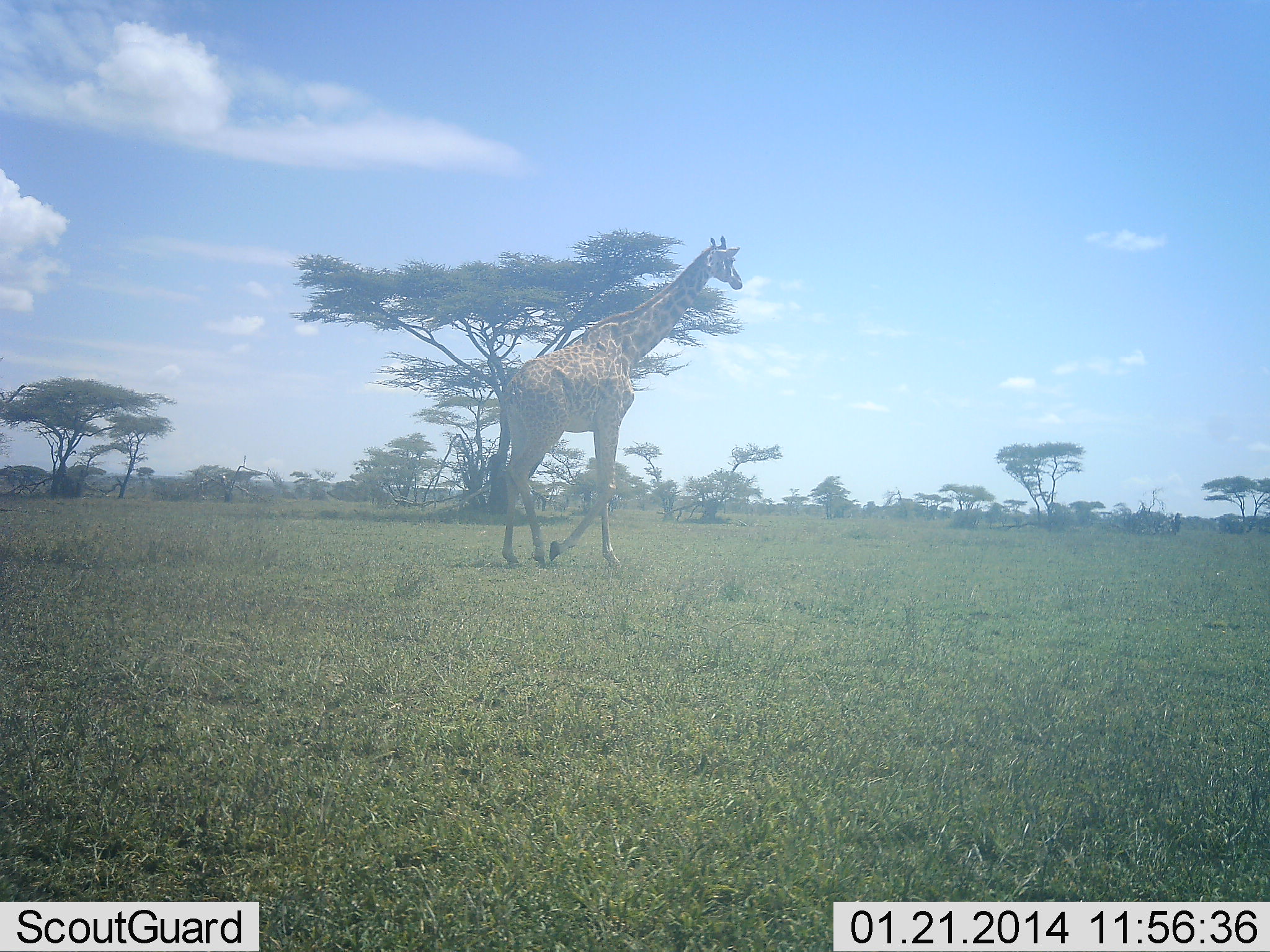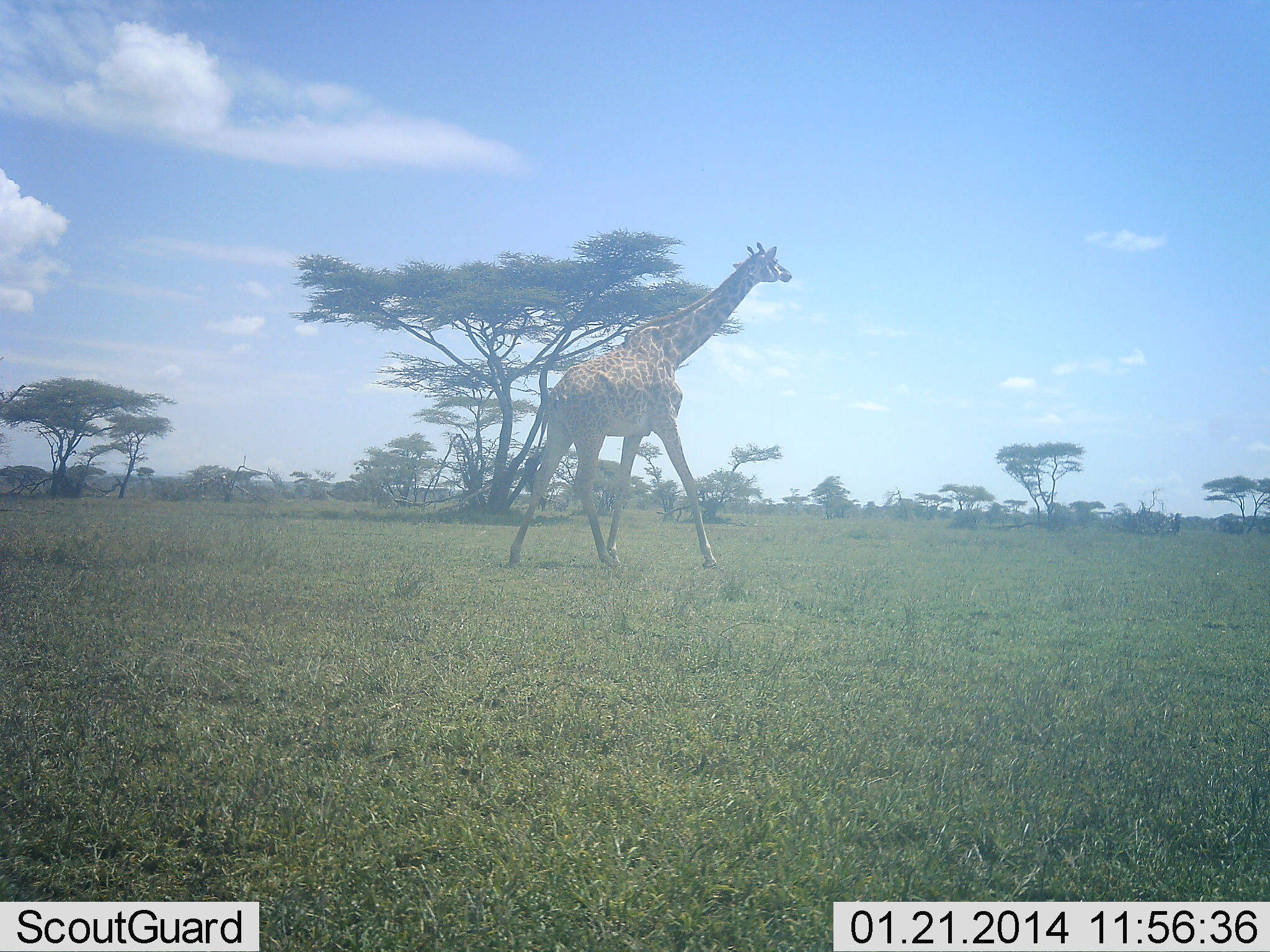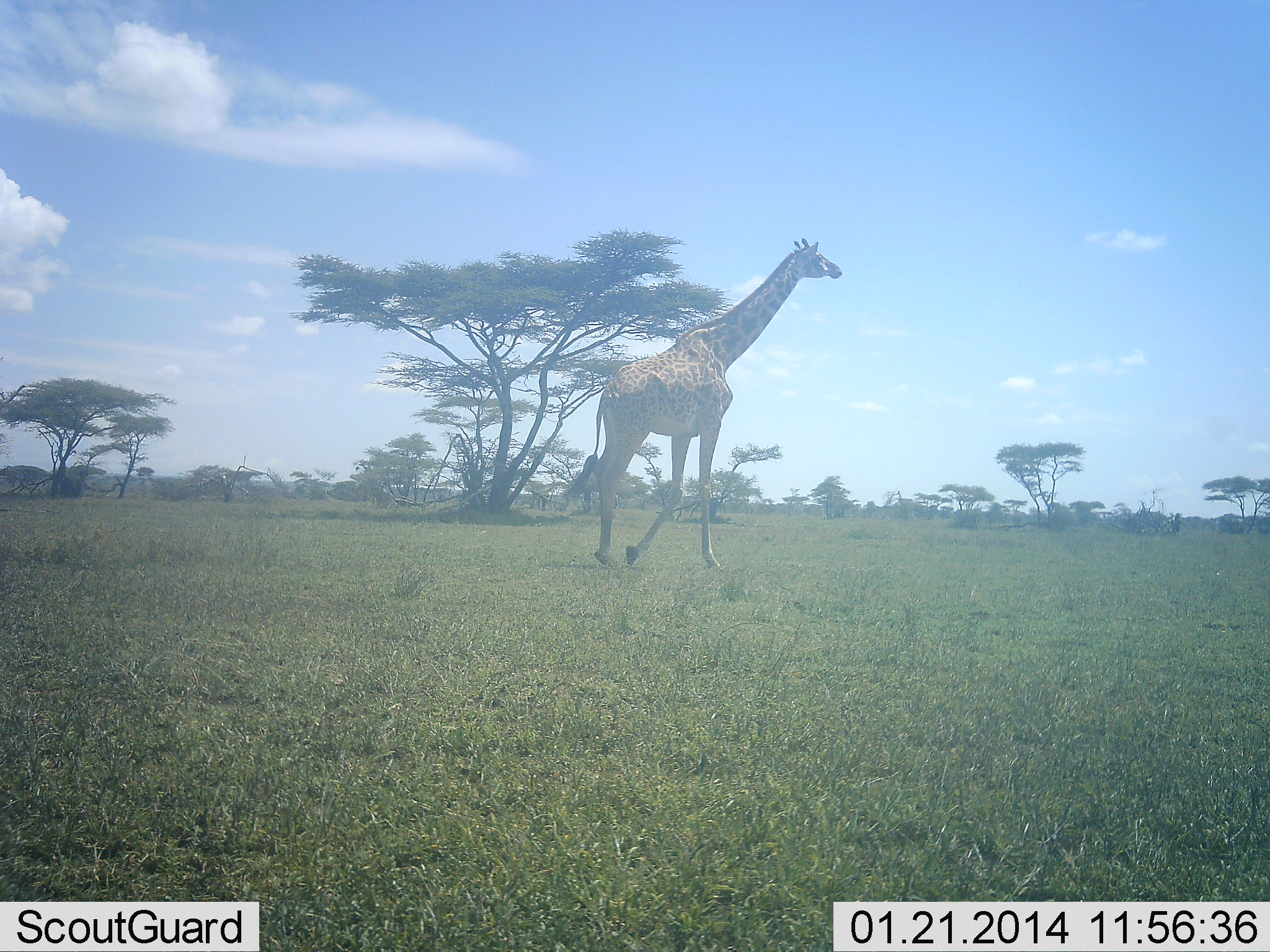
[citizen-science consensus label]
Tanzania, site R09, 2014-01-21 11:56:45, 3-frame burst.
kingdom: Animalia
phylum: Chordata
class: Mammalia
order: Artiodactyla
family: Giraffidae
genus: Giraffa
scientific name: Giraffa camelopardalis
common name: giraffe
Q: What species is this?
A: Giraffe (Giraffa camelopardalis).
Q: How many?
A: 1.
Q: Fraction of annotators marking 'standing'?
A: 10%.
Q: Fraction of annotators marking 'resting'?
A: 0%.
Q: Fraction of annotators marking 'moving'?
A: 100%.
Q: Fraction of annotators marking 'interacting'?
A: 0%.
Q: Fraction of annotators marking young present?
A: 0%.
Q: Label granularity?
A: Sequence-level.